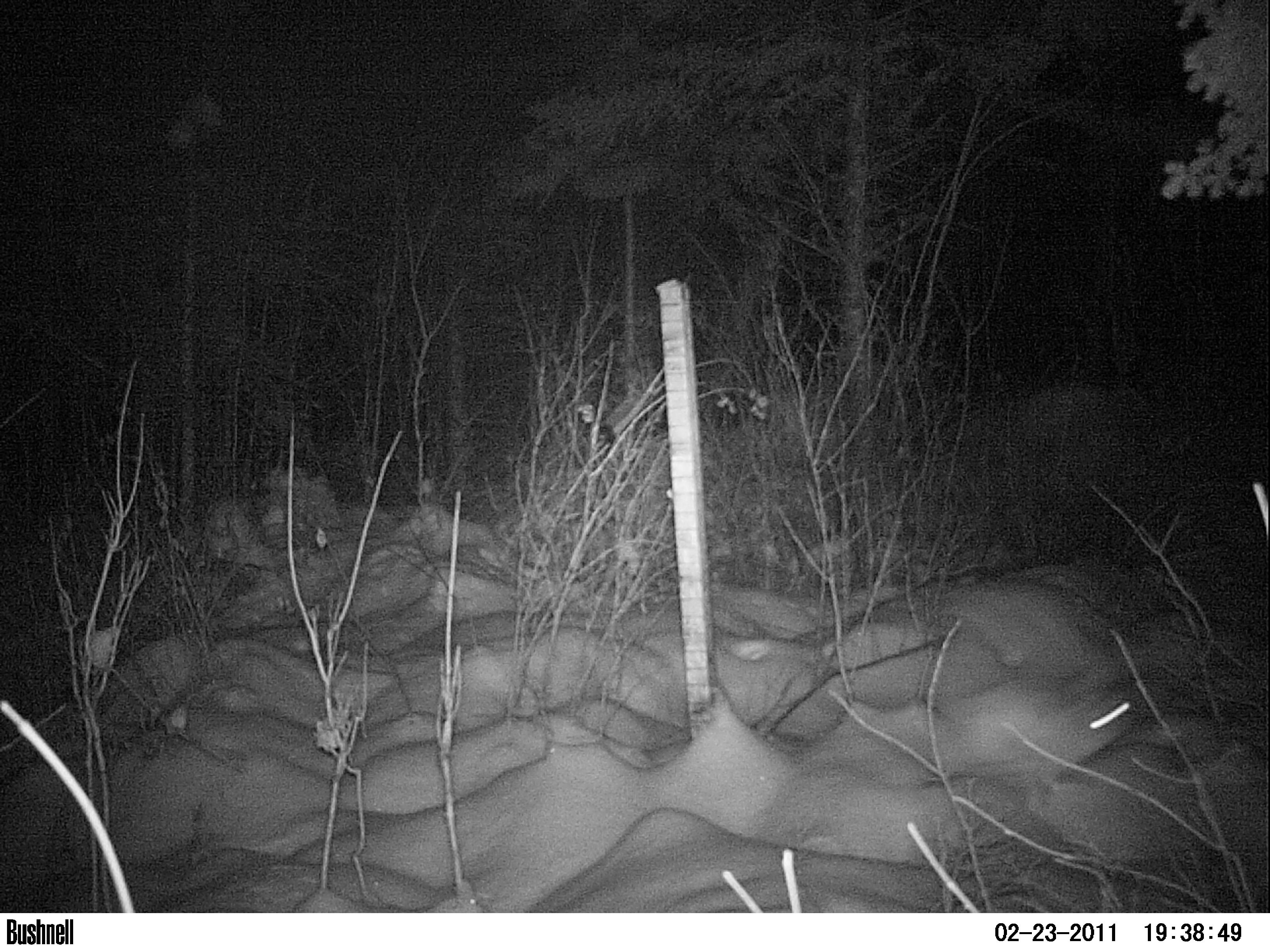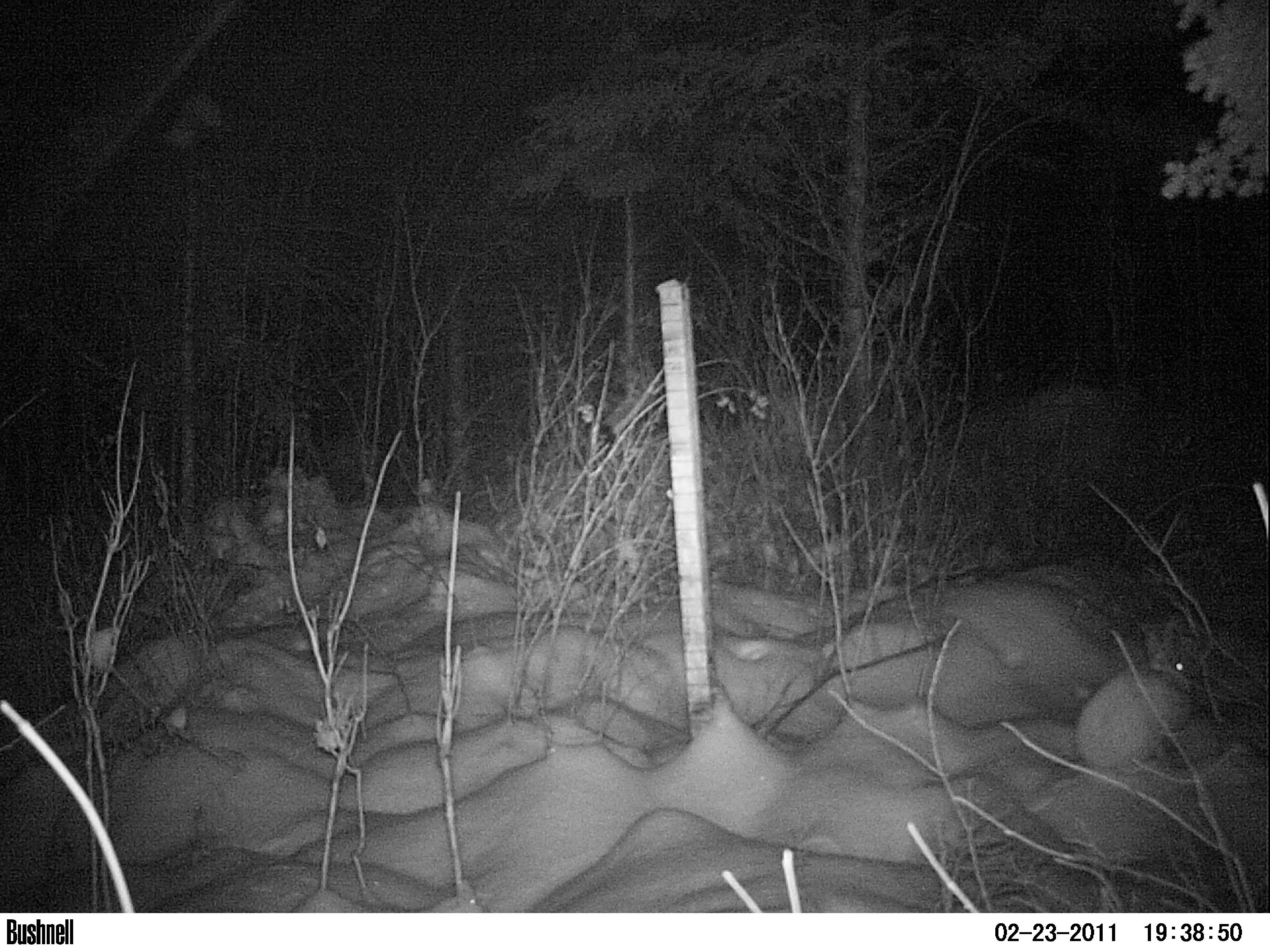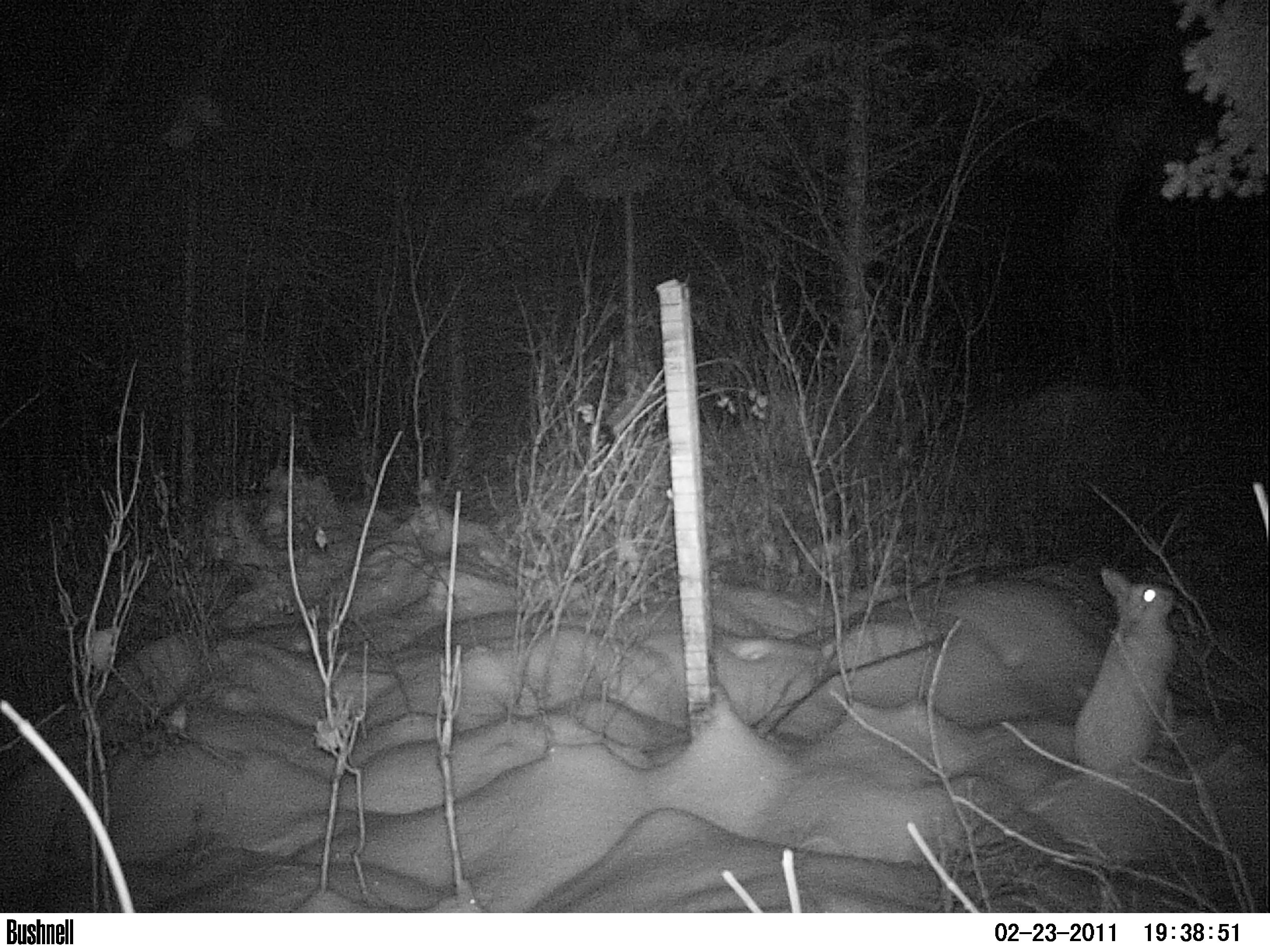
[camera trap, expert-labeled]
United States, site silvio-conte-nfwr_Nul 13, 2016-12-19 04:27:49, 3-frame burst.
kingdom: Animalia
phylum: Chordata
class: Mammalia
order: Lagomorpha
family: Leporidae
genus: Lepus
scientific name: Lepus americanus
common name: snowshoe hare